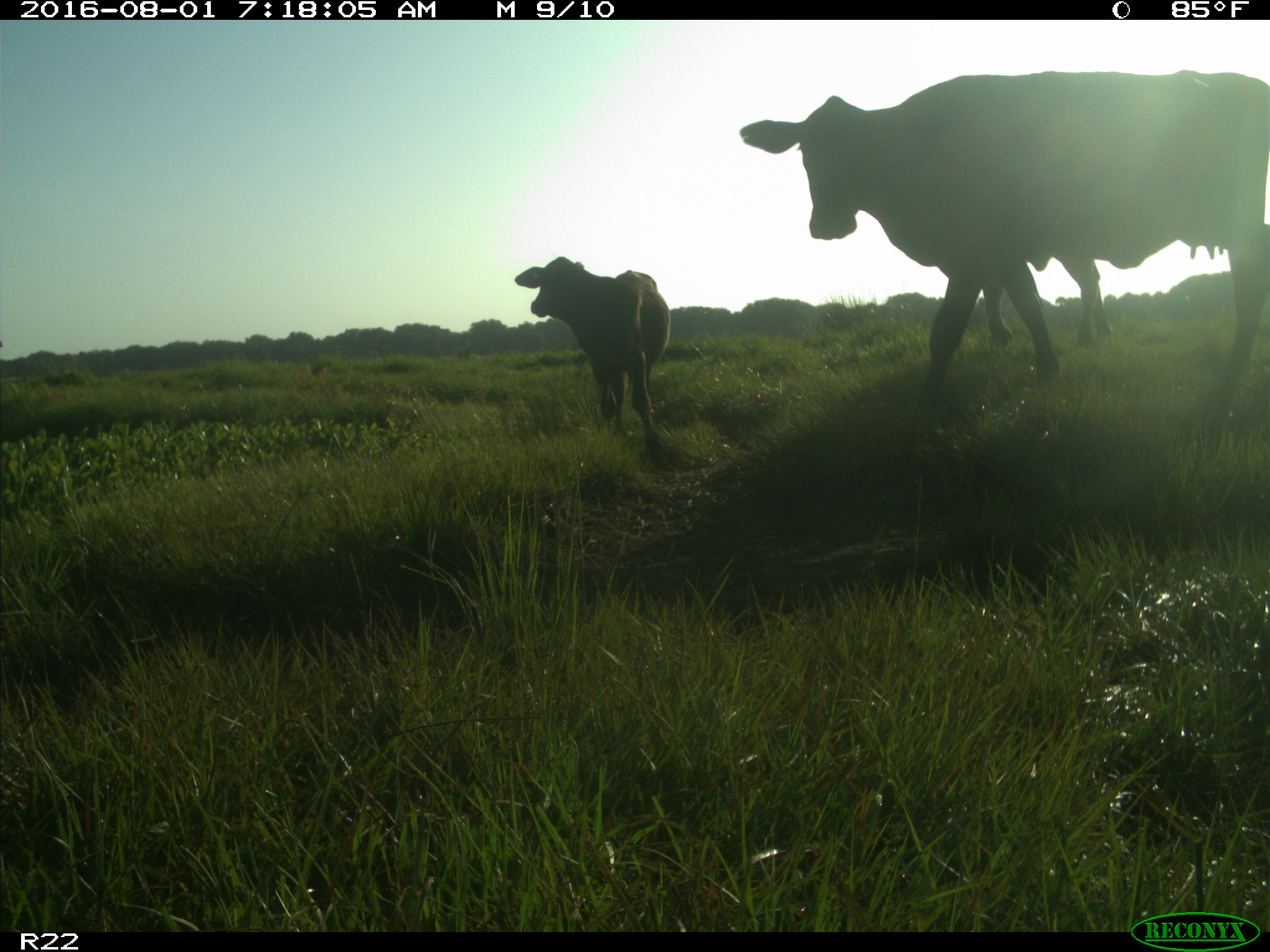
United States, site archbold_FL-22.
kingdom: Animalia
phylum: Chordata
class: Mammalia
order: Artiodactyla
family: Bovidae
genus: Bos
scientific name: Bos taurus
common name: domestic cow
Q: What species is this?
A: Bos taurus (domestic cow).